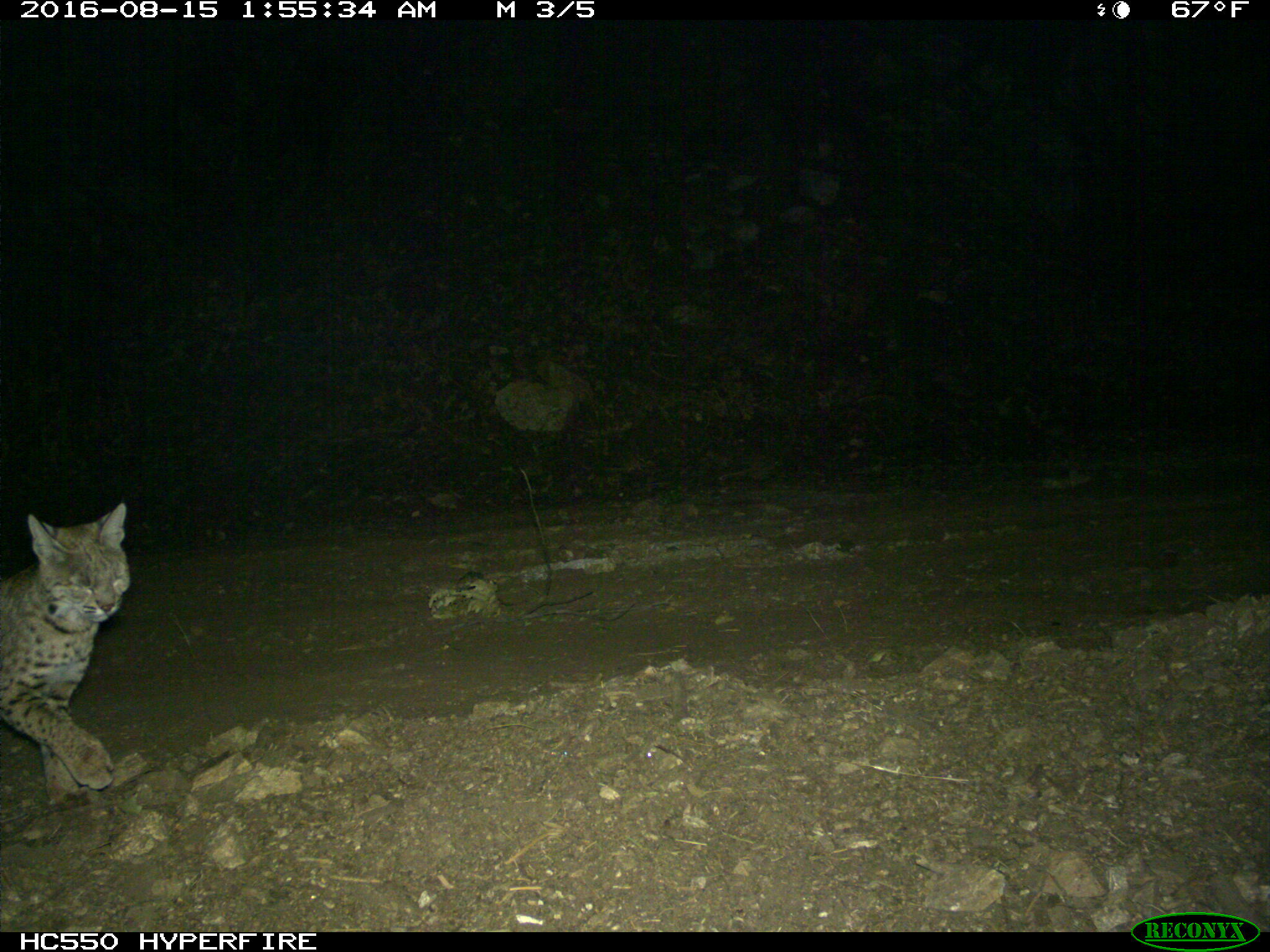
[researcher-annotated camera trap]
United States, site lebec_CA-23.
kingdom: Animalia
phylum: Chordata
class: Mammalia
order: Carnivora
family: Felidae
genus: Lynx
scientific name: Lynx rufus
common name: bobcat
Lynx rufus (bobcat).